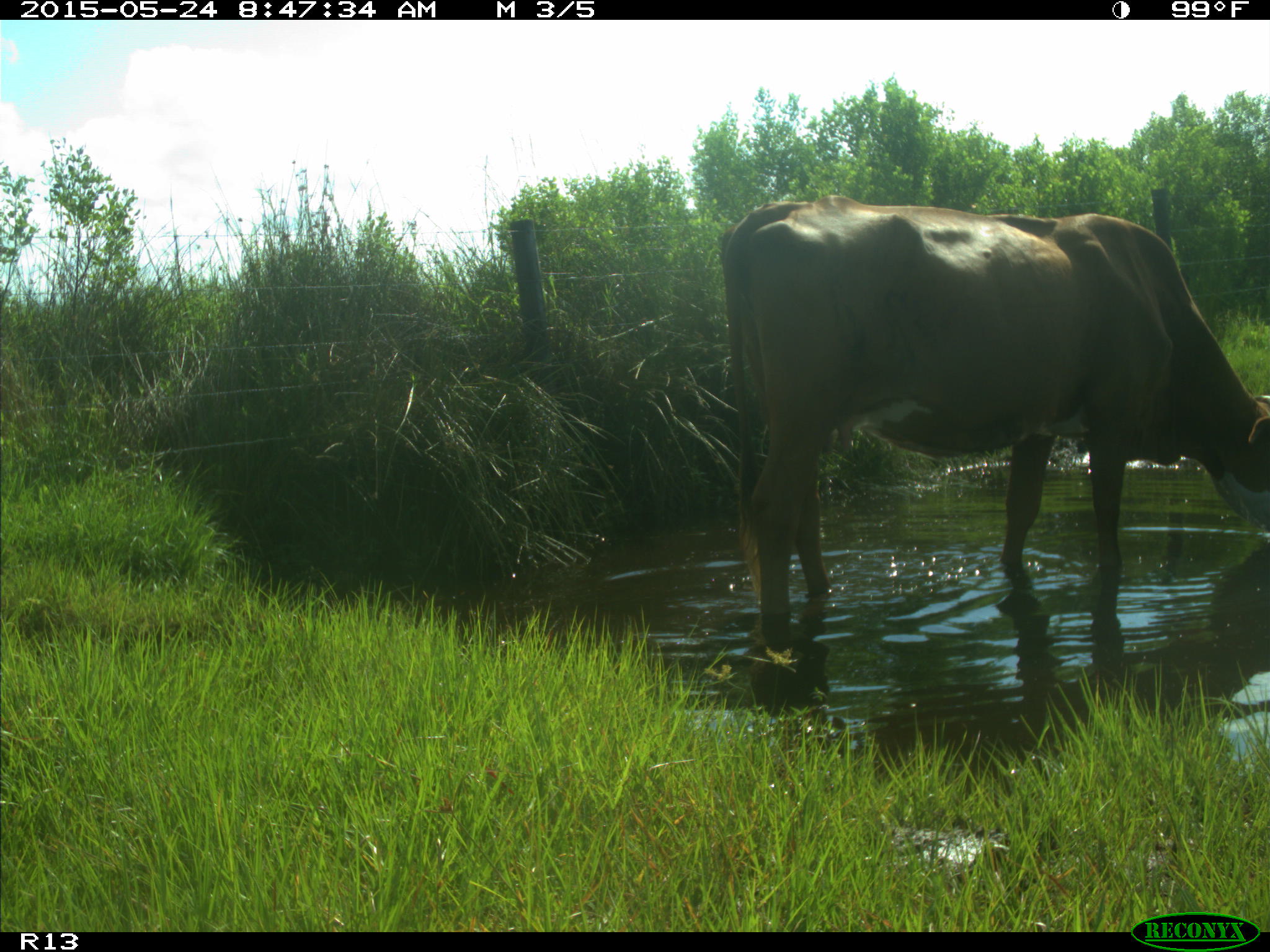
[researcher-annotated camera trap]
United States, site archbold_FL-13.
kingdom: Animalia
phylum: Chordata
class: Mammalia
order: Artiodactyla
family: Bovidae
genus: Bos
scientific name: Bos taurus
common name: domestic cow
Bos taurus (domestic cow).